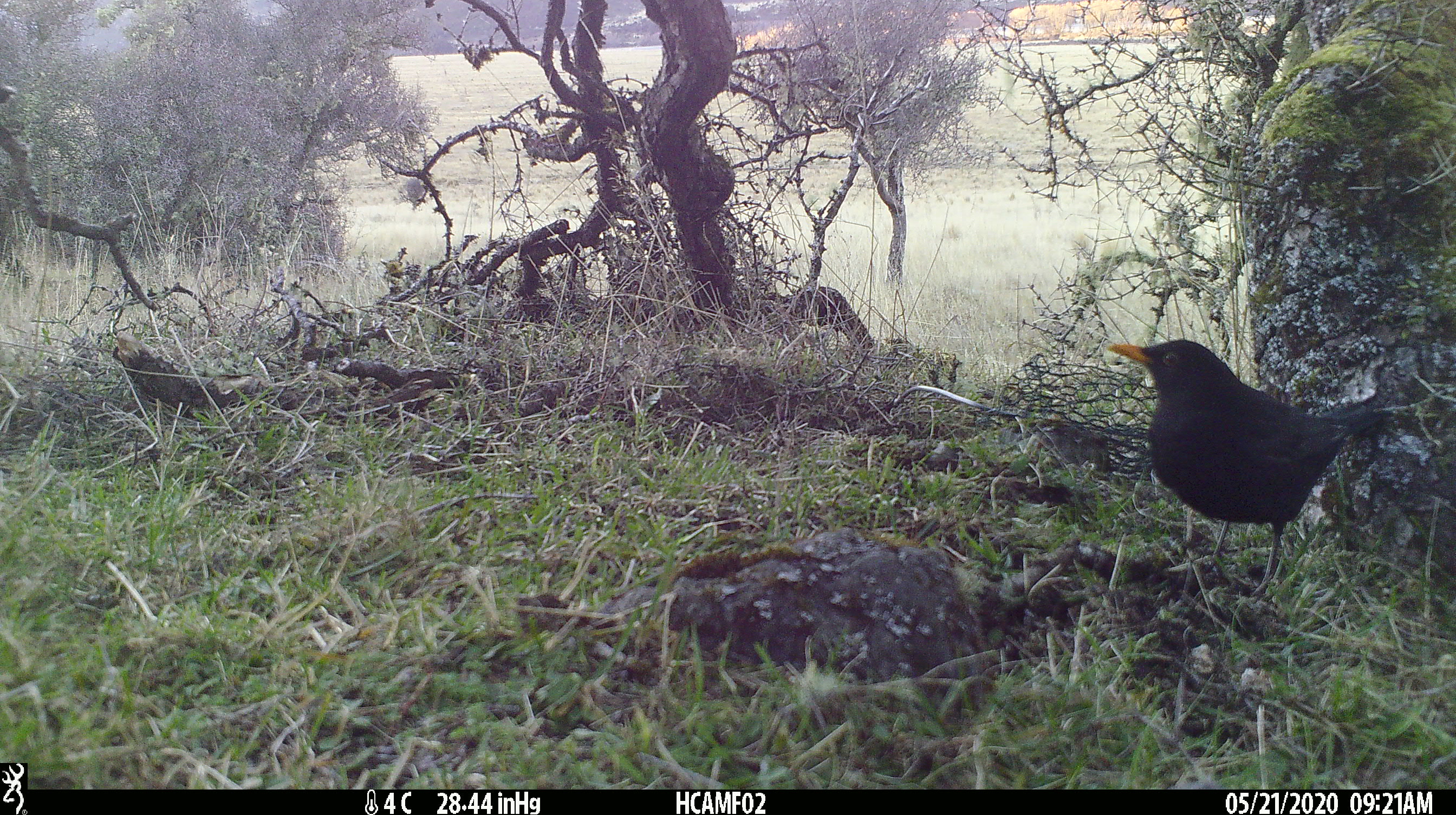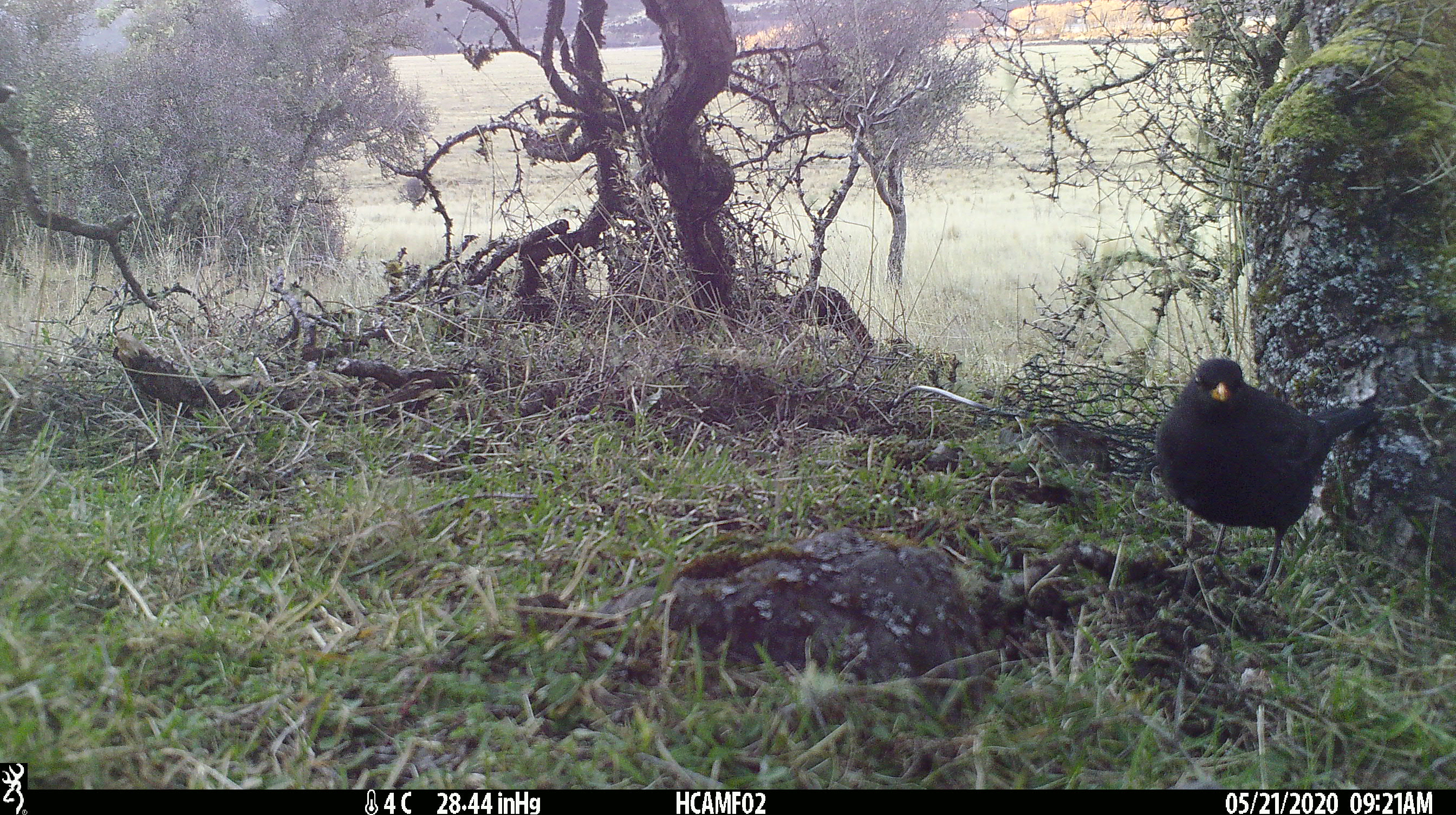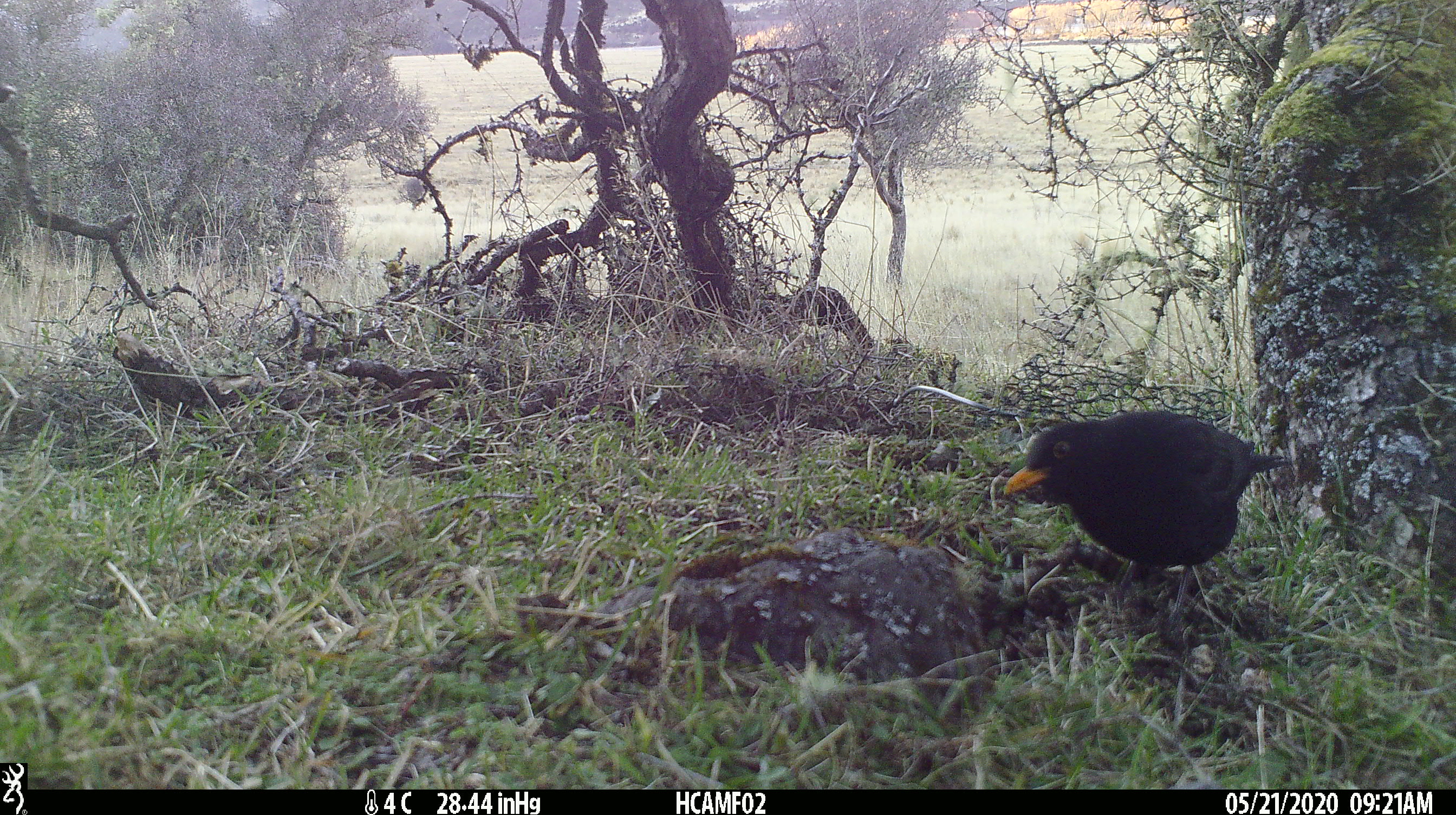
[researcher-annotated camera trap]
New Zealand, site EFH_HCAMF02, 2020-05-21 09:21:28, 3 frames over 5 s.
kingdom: Animalia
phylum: Chordata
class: Aves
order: Passeriformes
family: Turdidae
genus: Turdus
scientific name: Turdus merula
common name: eurasian blackbird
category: blackbird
Blackbird (eurasian blackbird) (Turdus merula).